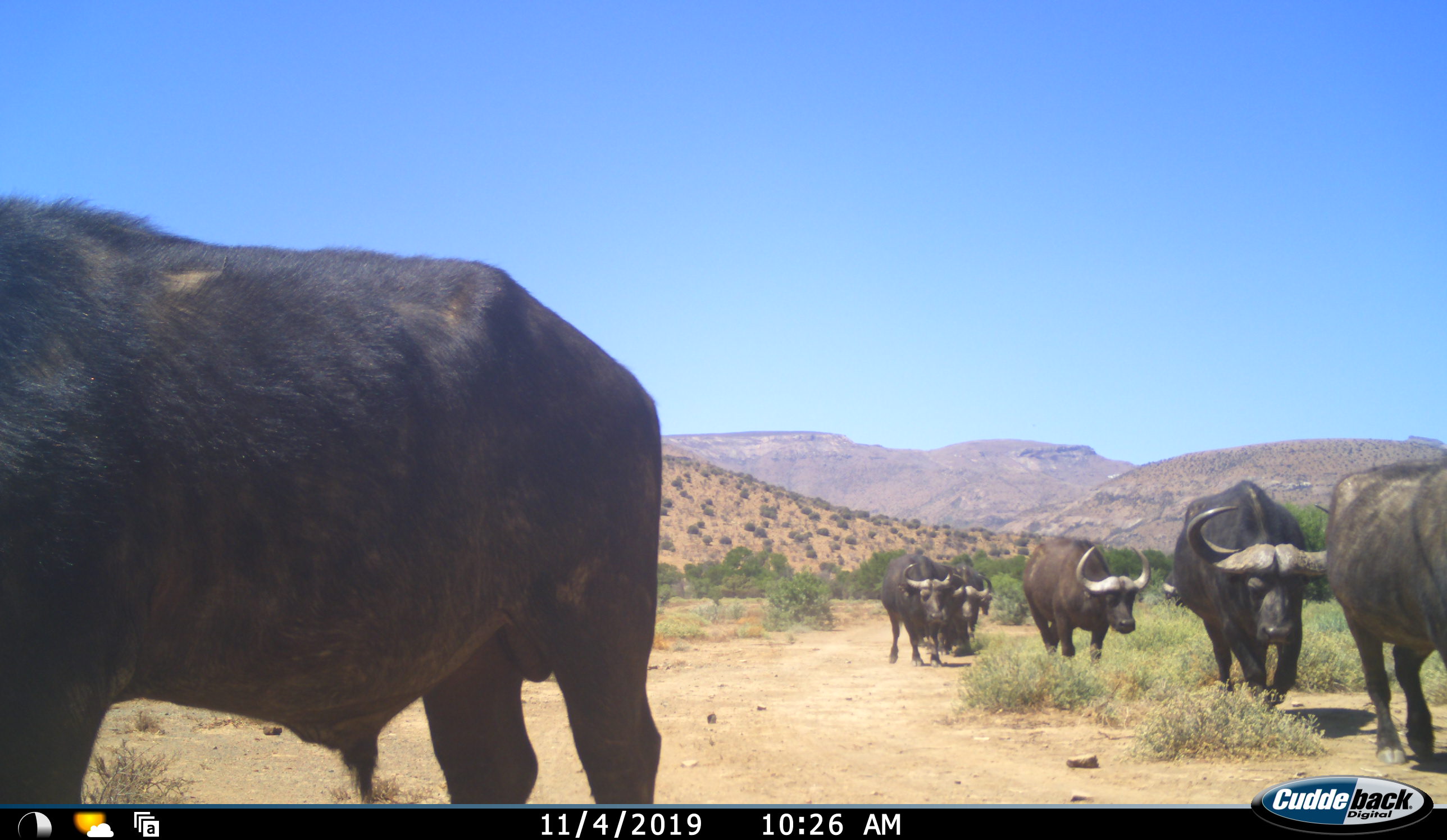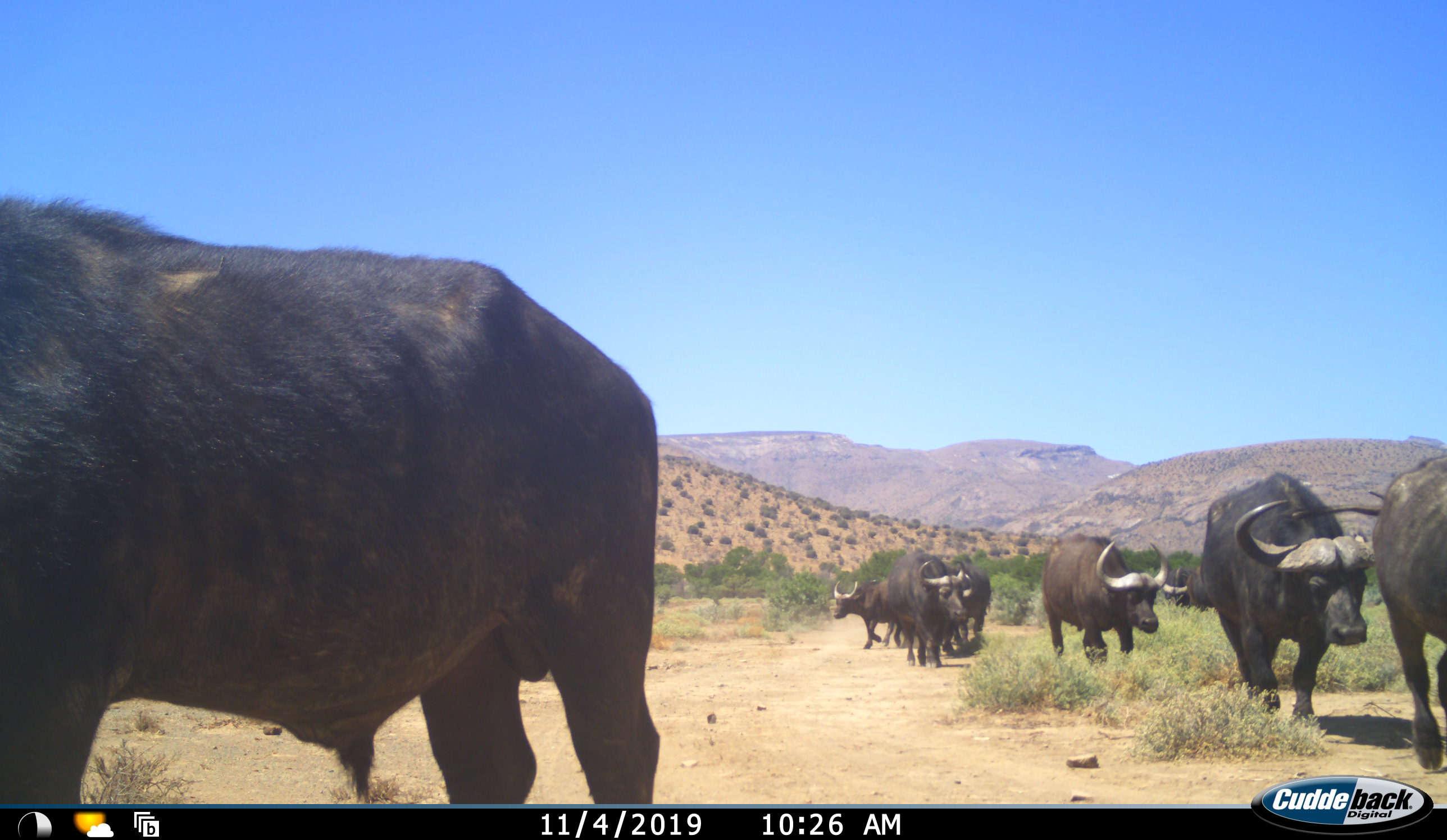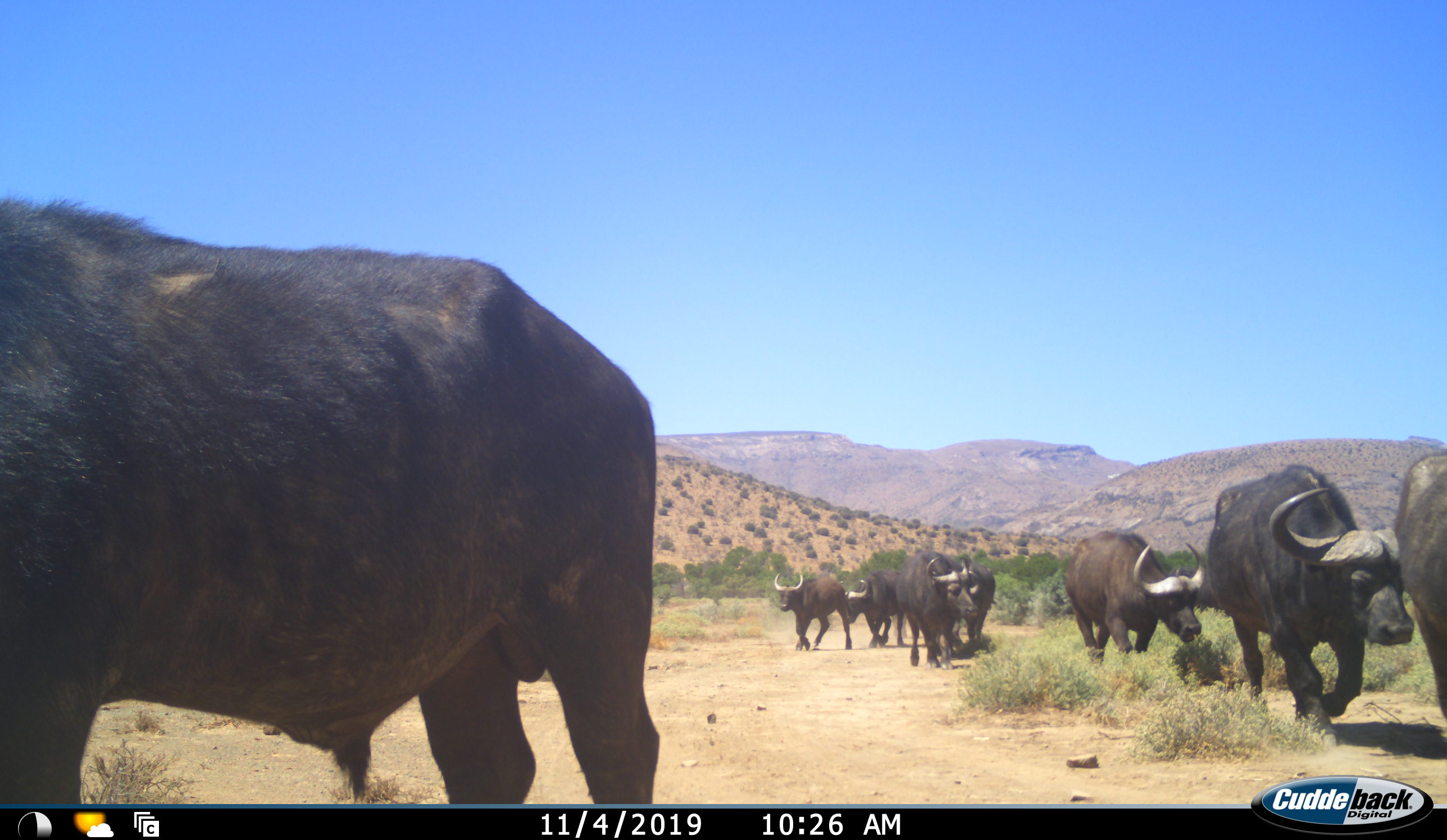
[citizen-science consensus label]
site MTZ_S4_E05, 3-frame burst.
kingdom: Animalia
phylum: Chordata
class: Mammalia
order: Artiodactyla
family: Bovidae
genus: Syncerus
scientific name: Syncerus caffer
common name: african buffalo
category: buffalo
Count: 8.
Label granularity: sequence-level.